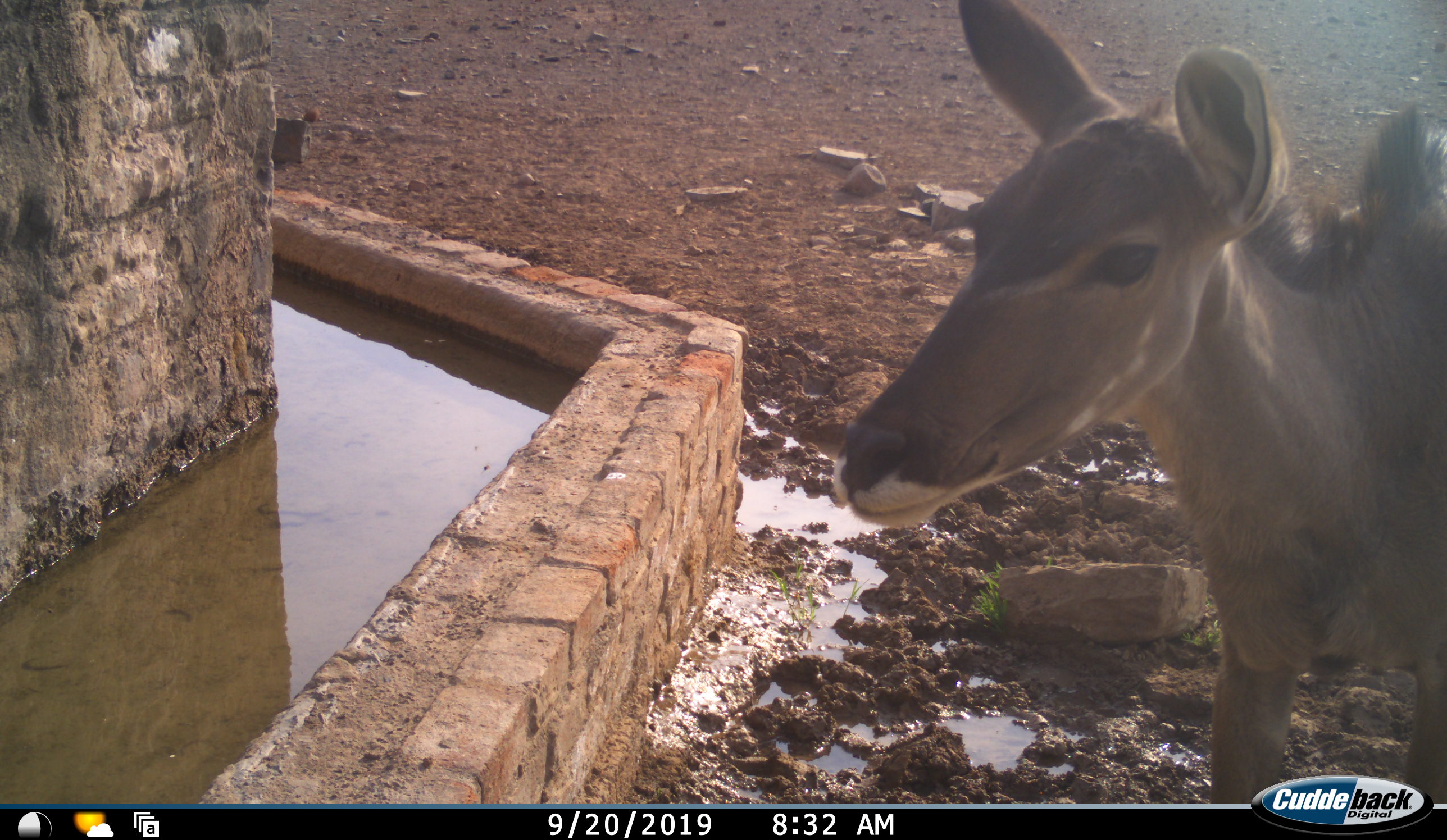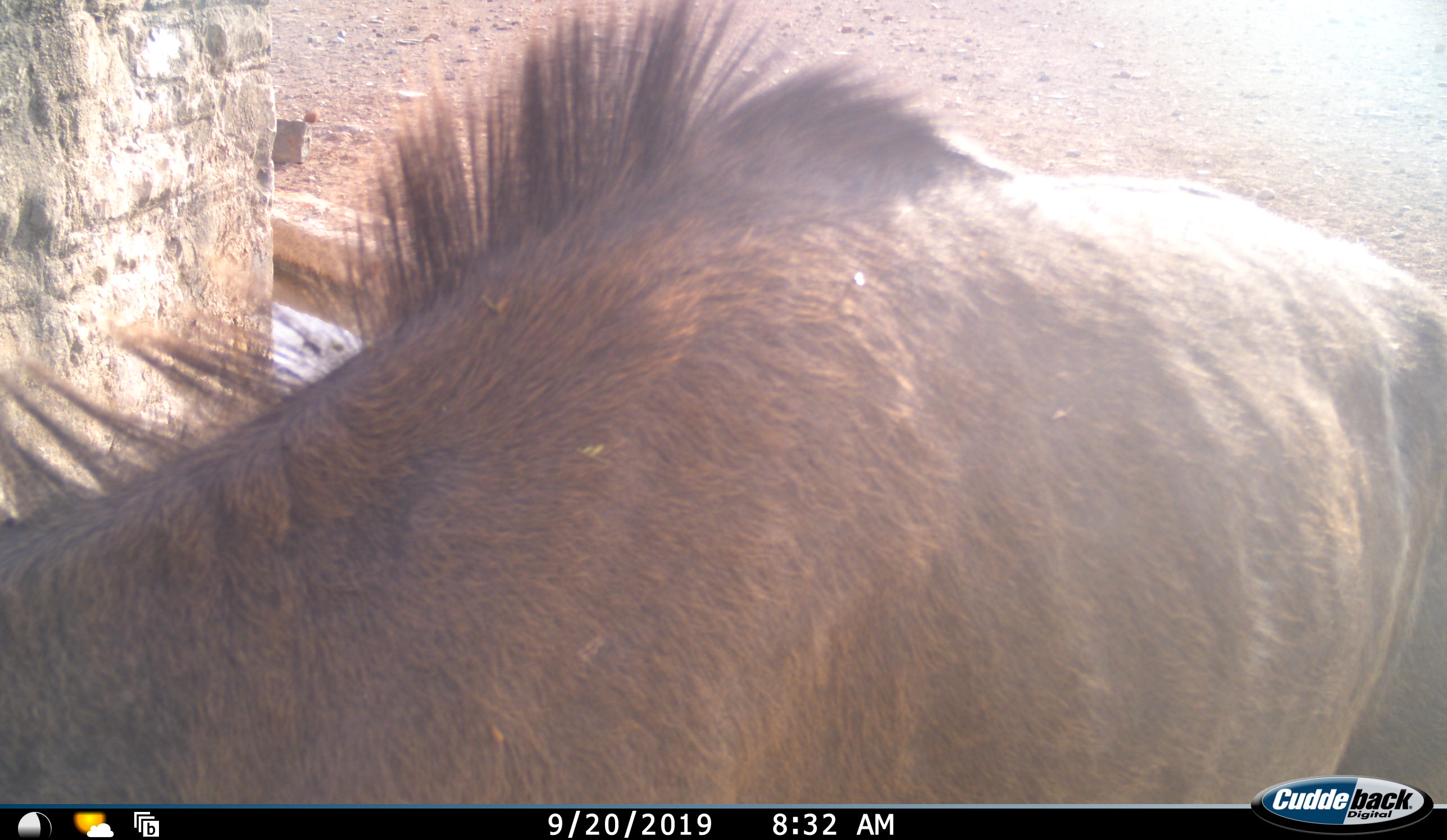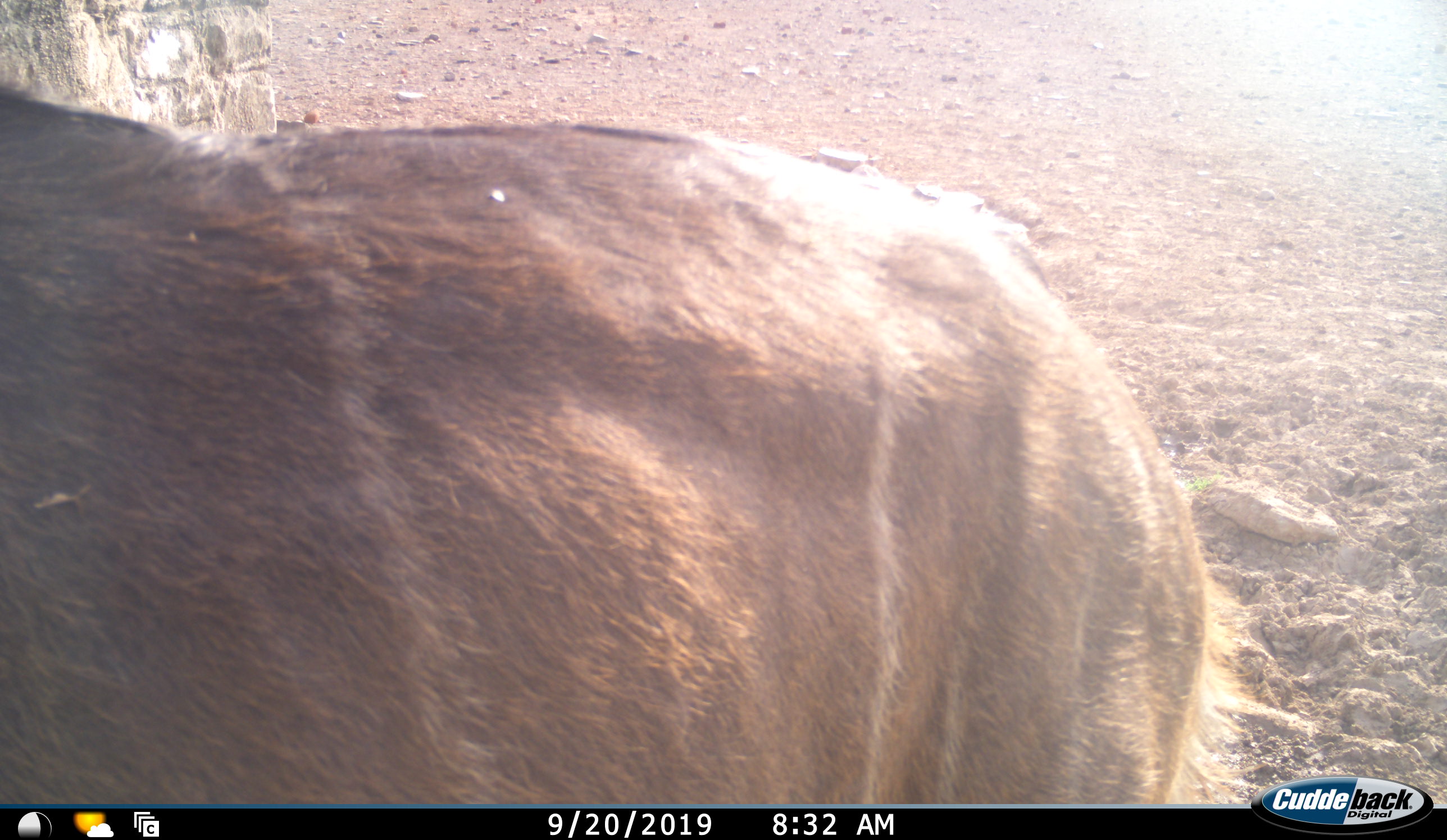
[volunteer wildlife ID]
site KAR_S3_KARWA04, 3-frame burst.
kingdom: Animalia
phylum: Chordata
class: Mammalia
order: Artiodactyla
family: Bovidae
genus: Tragelaphus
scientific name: Tragelaphus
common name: kudu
Kudu (Tragelaphus), count 1. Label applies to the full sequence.